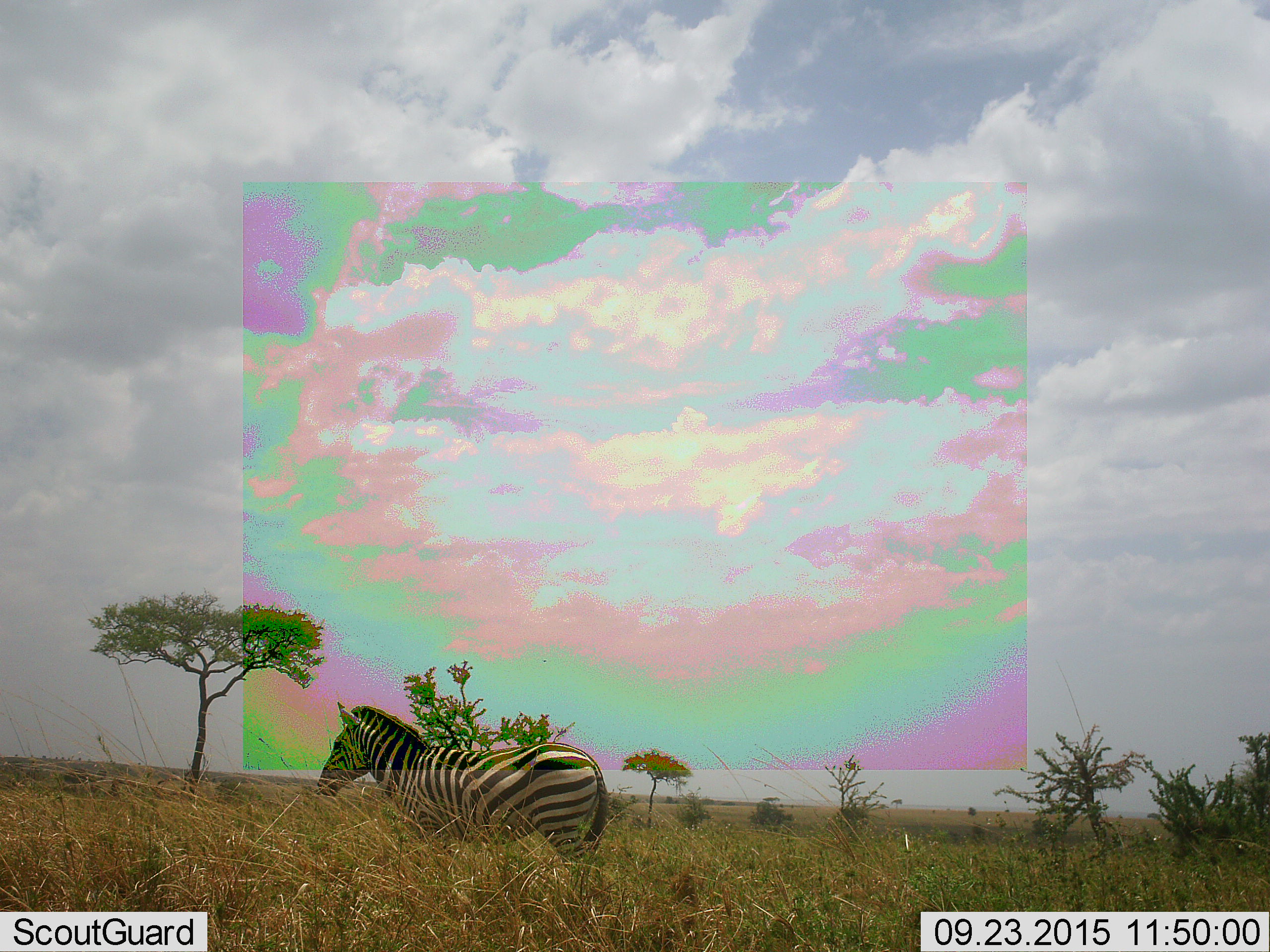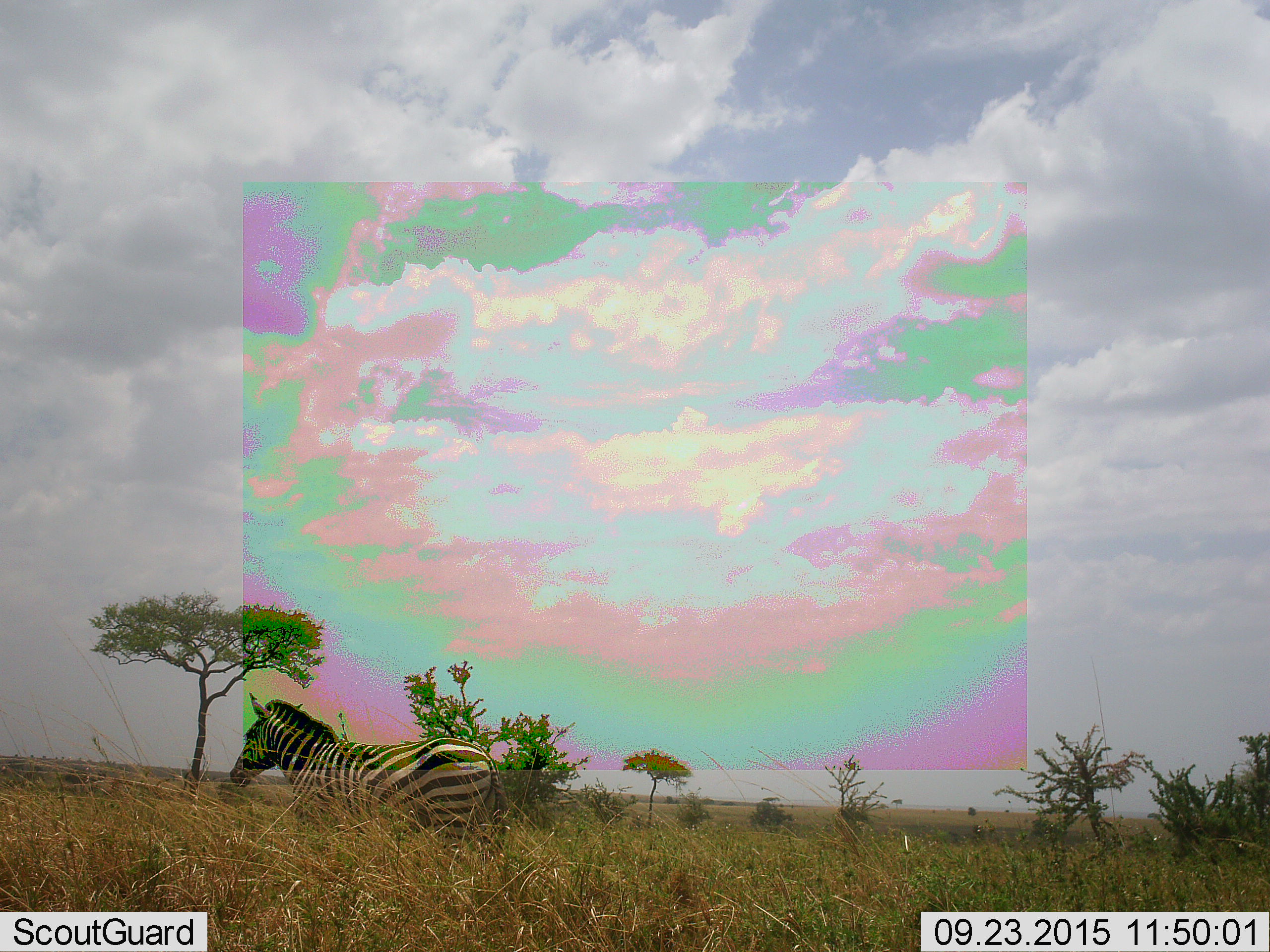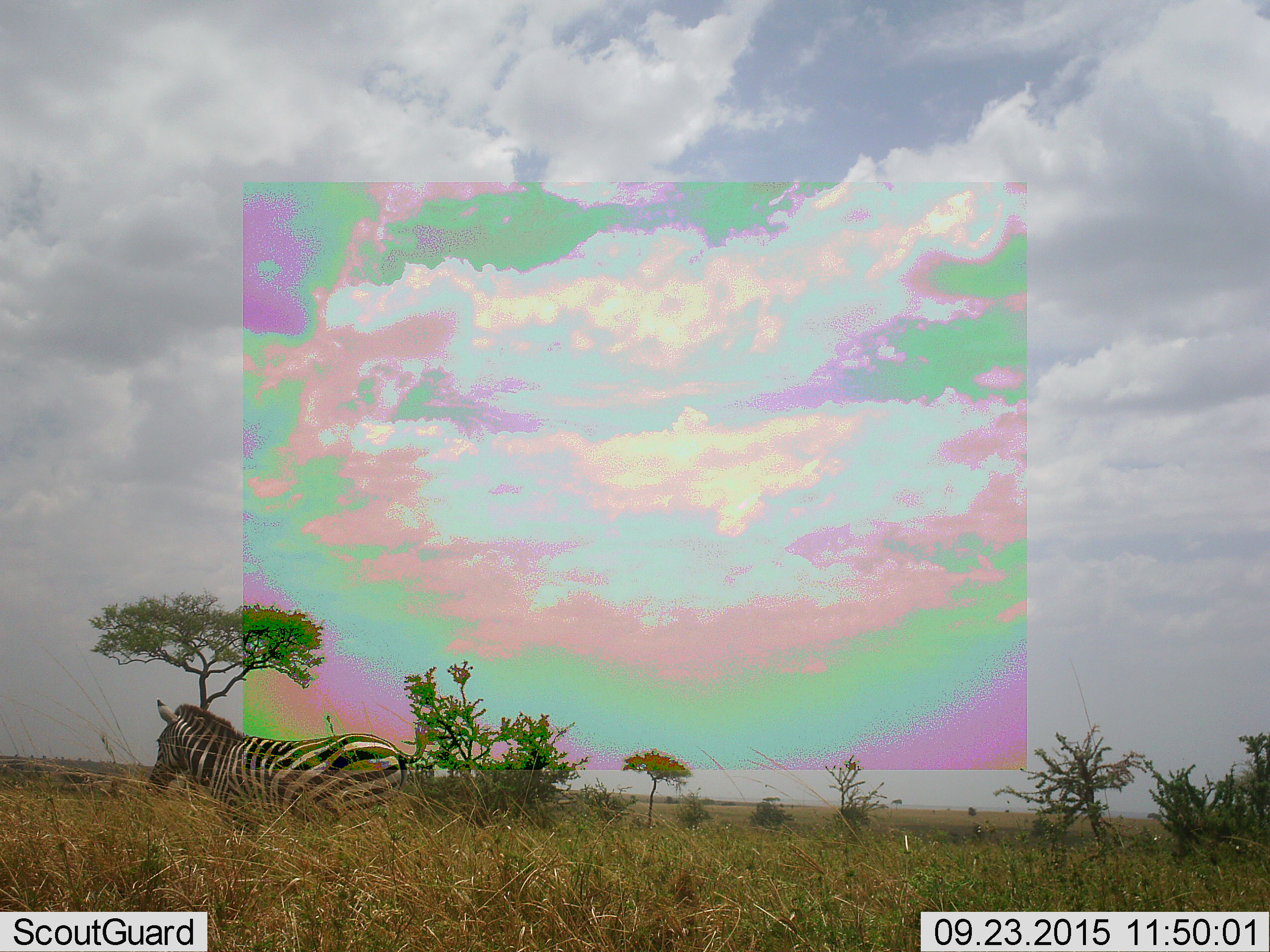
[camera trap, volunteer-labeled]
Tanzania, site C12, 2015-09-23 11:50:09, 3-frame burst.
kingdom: Animalia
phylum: Chordata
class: Mammalia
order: Perissodactyla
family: Equidae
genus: Equus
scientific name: Equus quagga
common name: plains zebra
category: zebra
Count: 1.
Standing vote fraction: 26%.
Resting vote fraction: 5%.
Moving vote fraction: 74%.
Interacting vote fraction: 0%.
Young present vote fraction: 0%.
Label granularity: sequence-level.